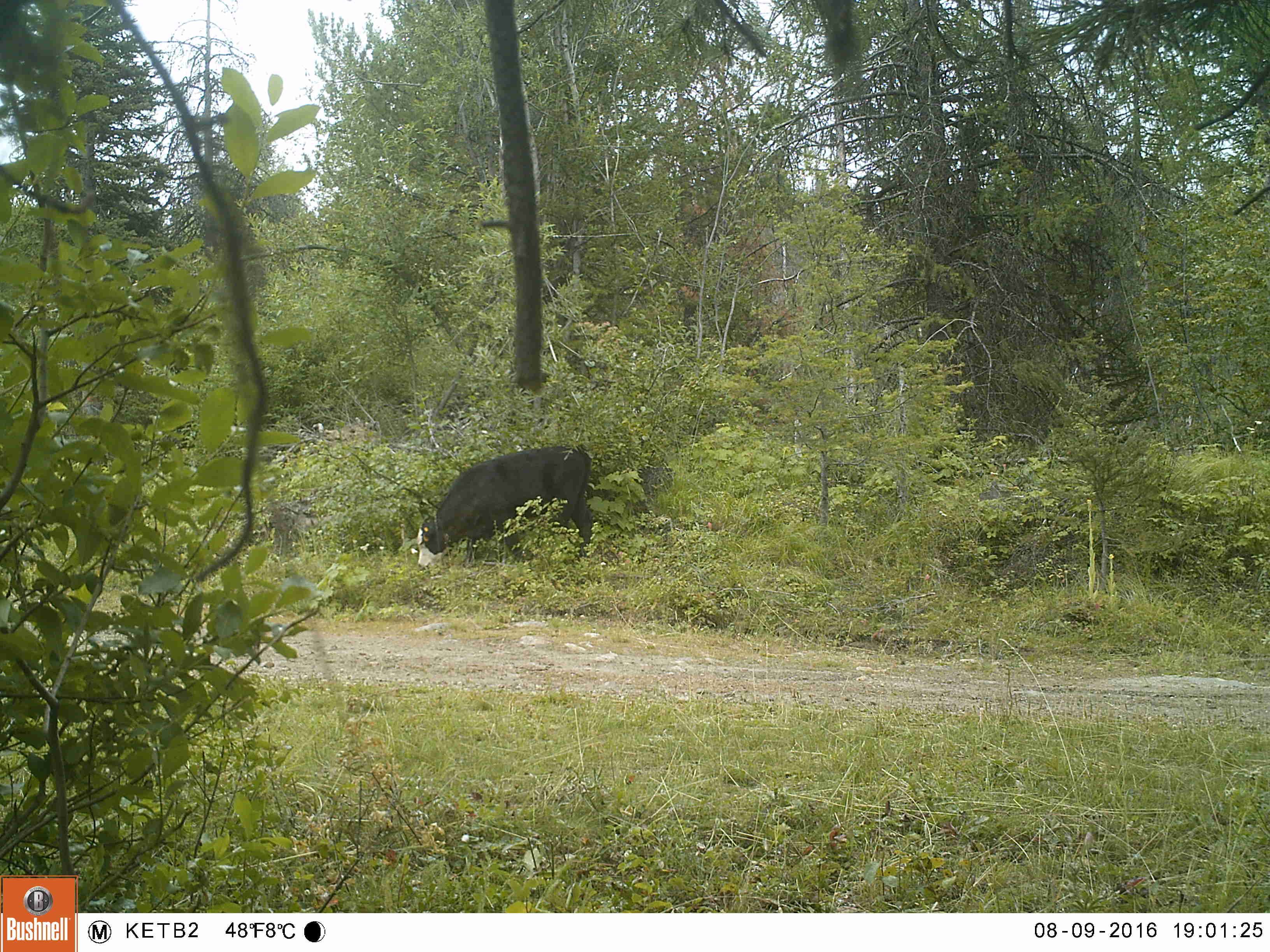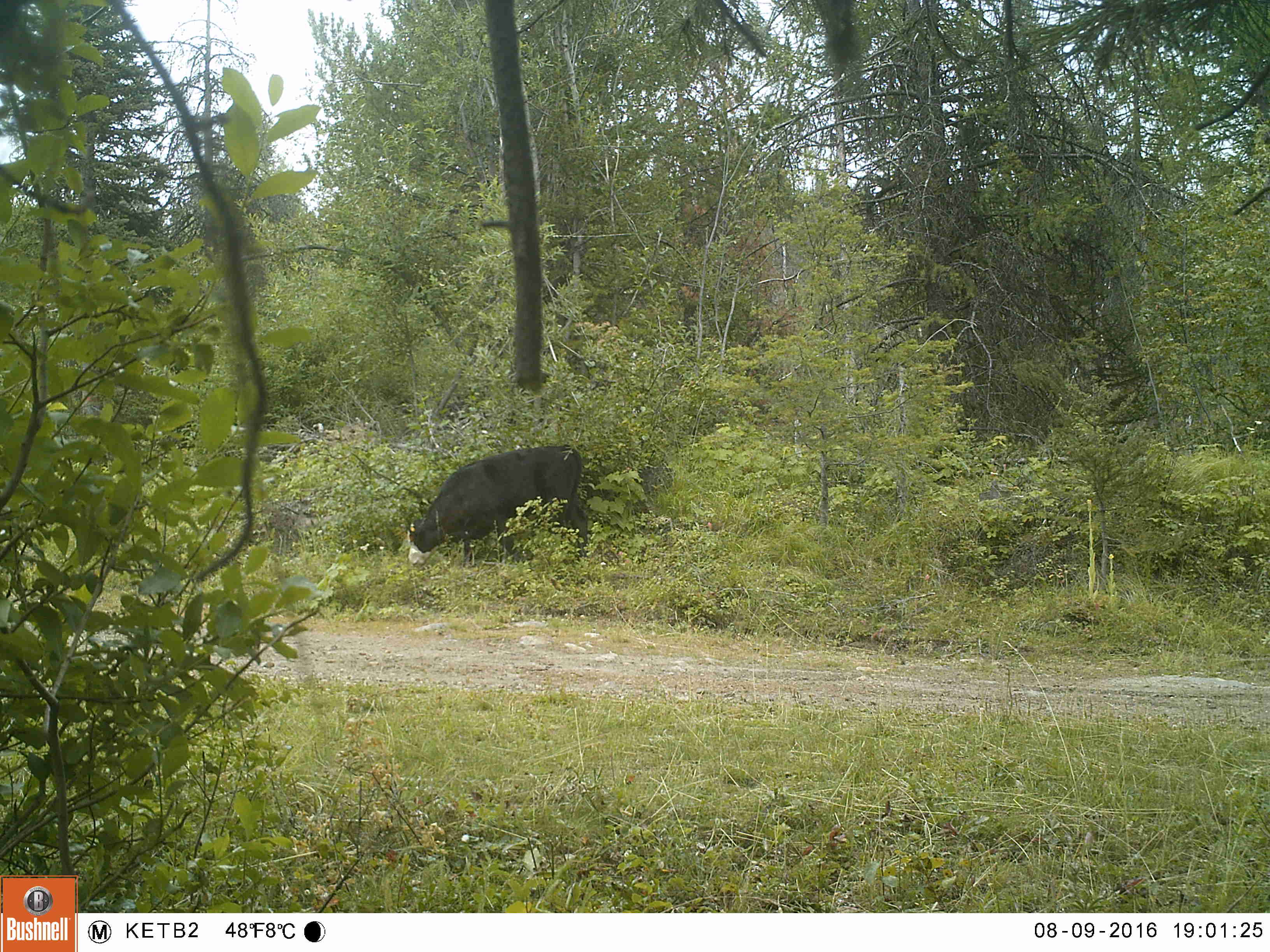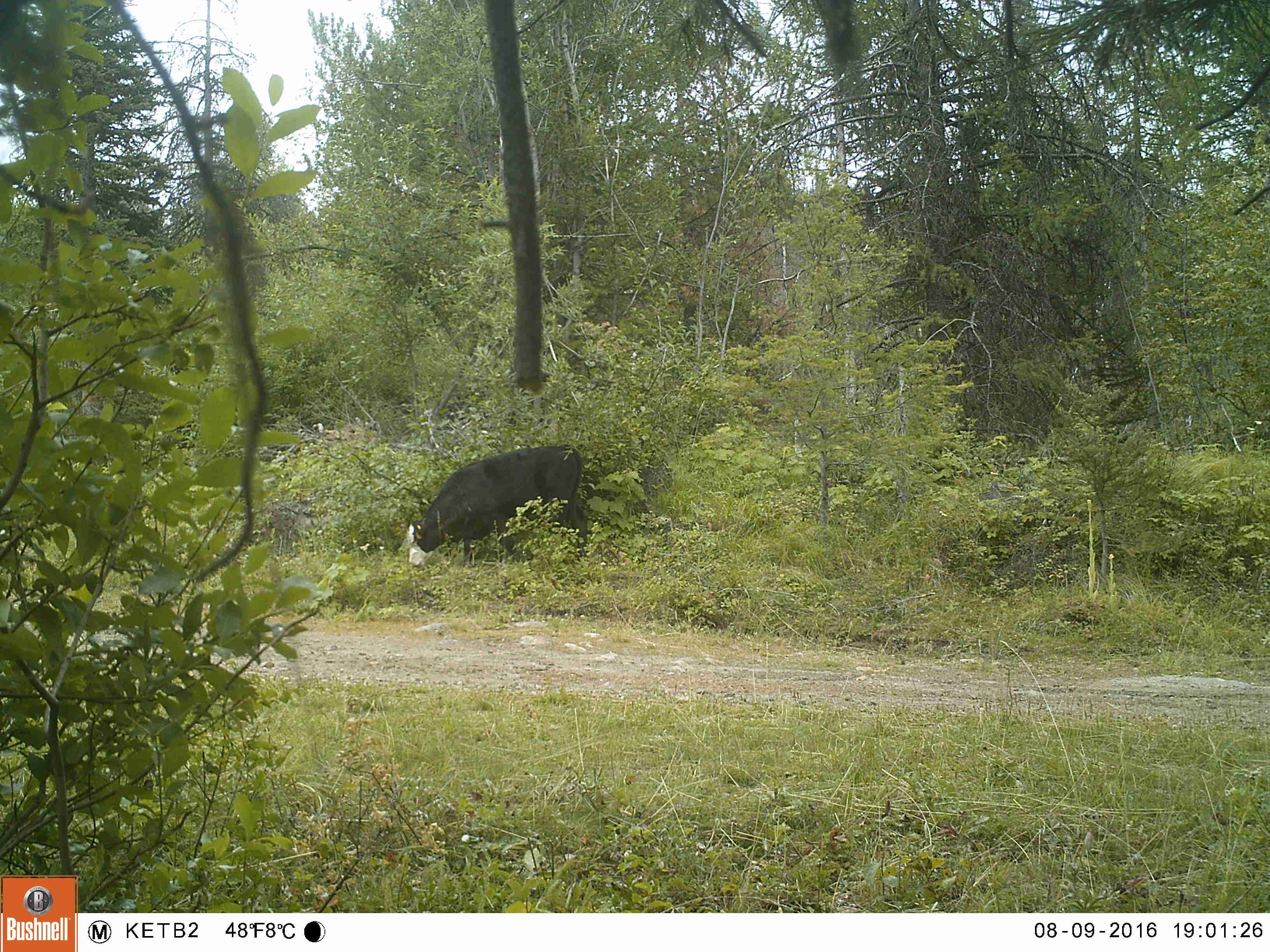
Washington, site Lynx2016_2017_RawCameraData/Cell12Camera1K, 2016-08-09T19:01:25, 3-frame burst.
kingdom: Animalia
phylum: Chordata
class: Mammalia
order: Artiodactyla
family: Bovidae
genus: Bos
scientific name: Bos taurus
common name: domestic cattle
Domestic cattle (Bos taurus). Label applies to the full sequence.